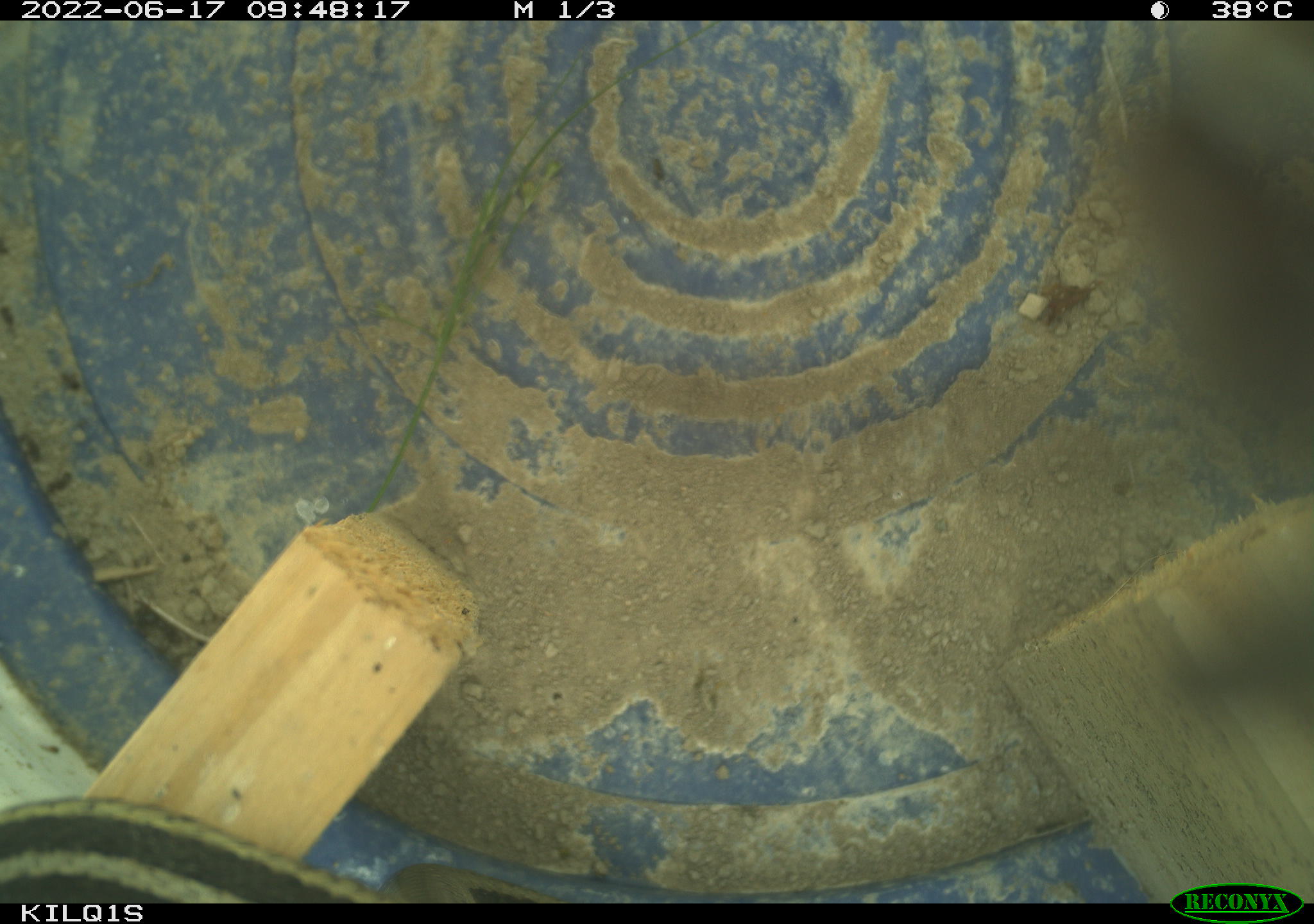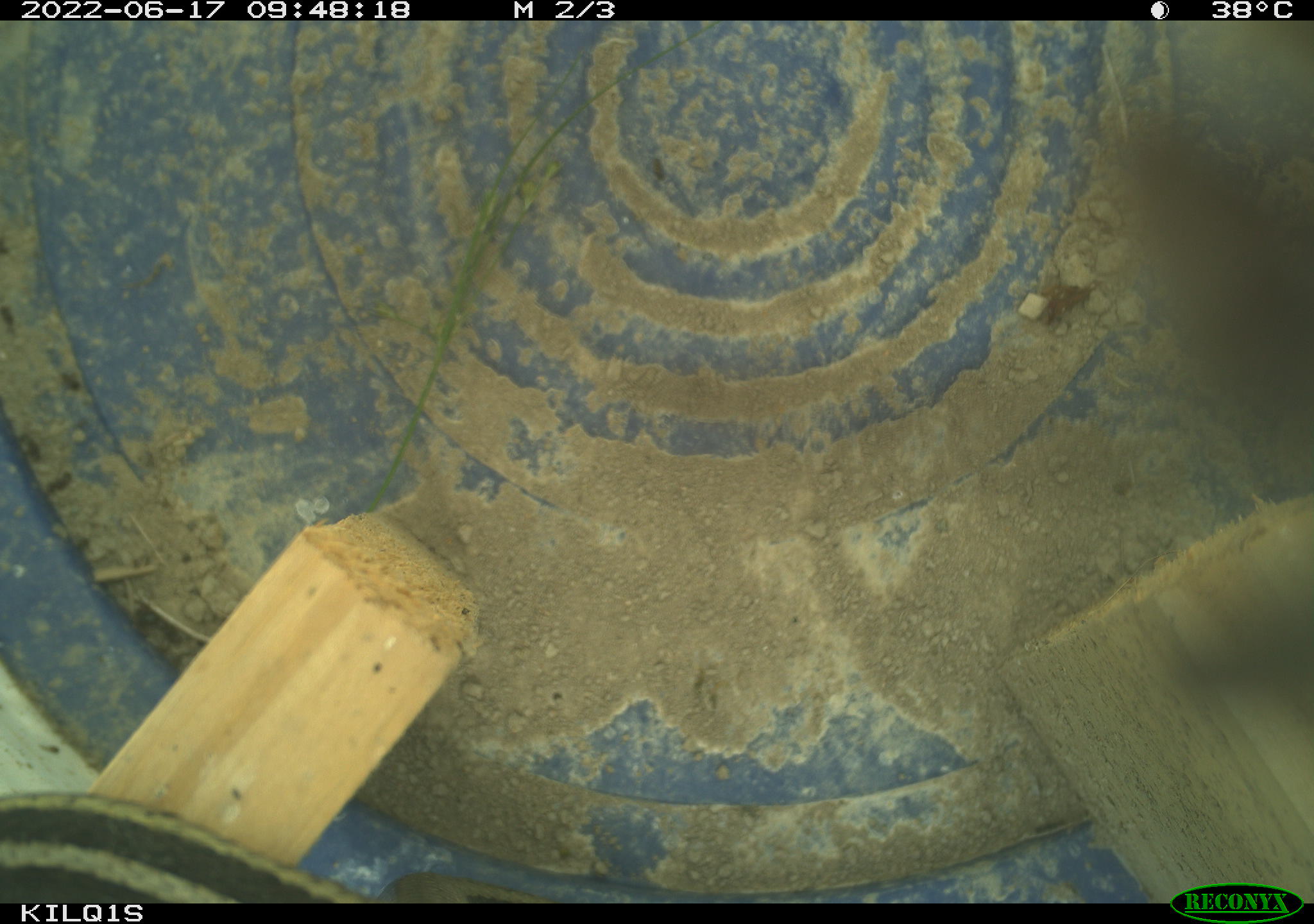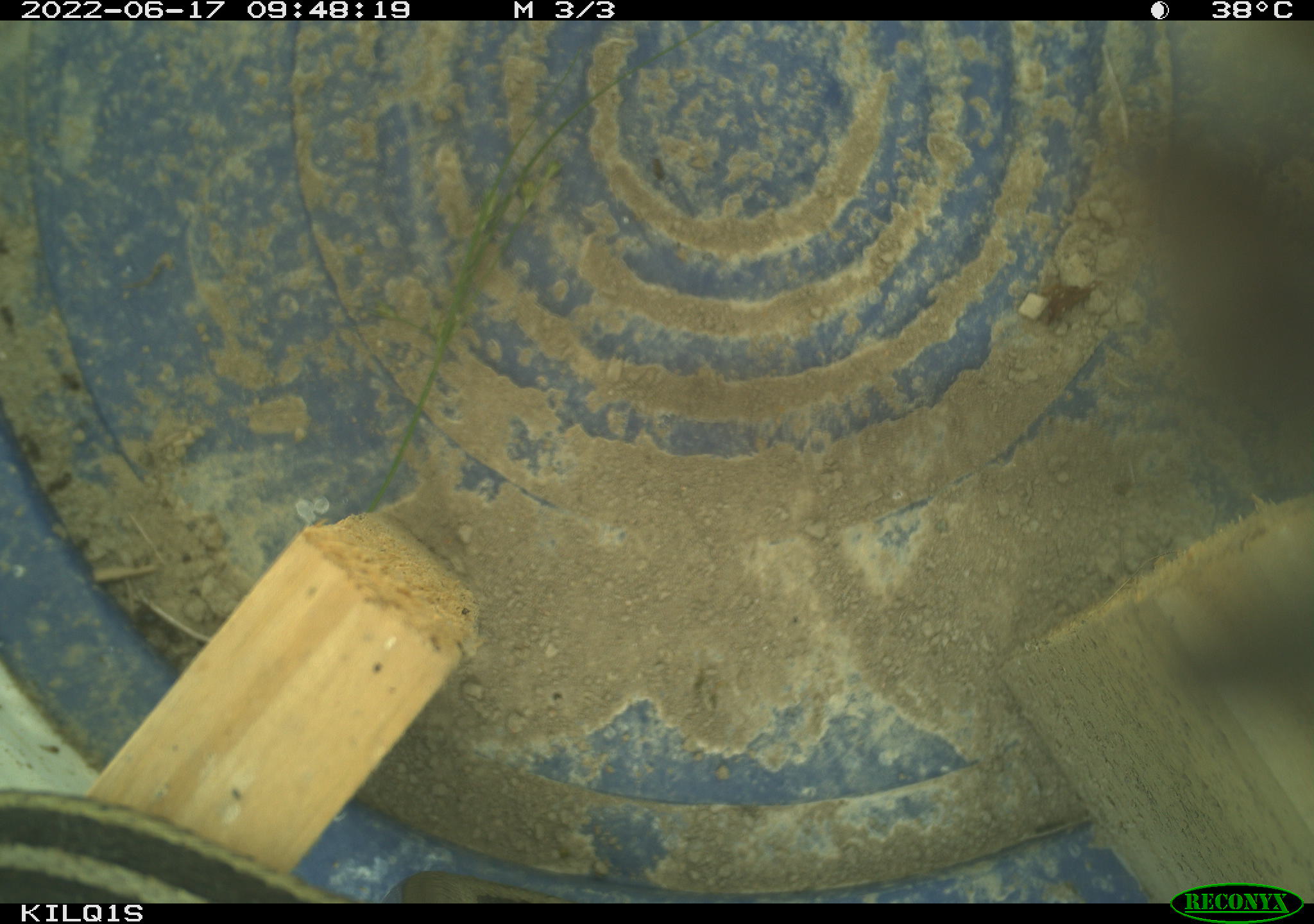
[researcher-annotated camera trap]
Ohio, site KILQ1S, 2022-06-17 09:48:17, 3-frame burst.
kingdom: Animalia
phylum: Chordata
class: Reptilia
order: Squamata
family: Colubridae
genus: Thamnophis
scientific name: Thamnophis sirtalis sirtalis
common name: eastern gartersnake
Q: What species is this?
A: Eastern gartersnake (Thamnophis sirtalis sirtalis).